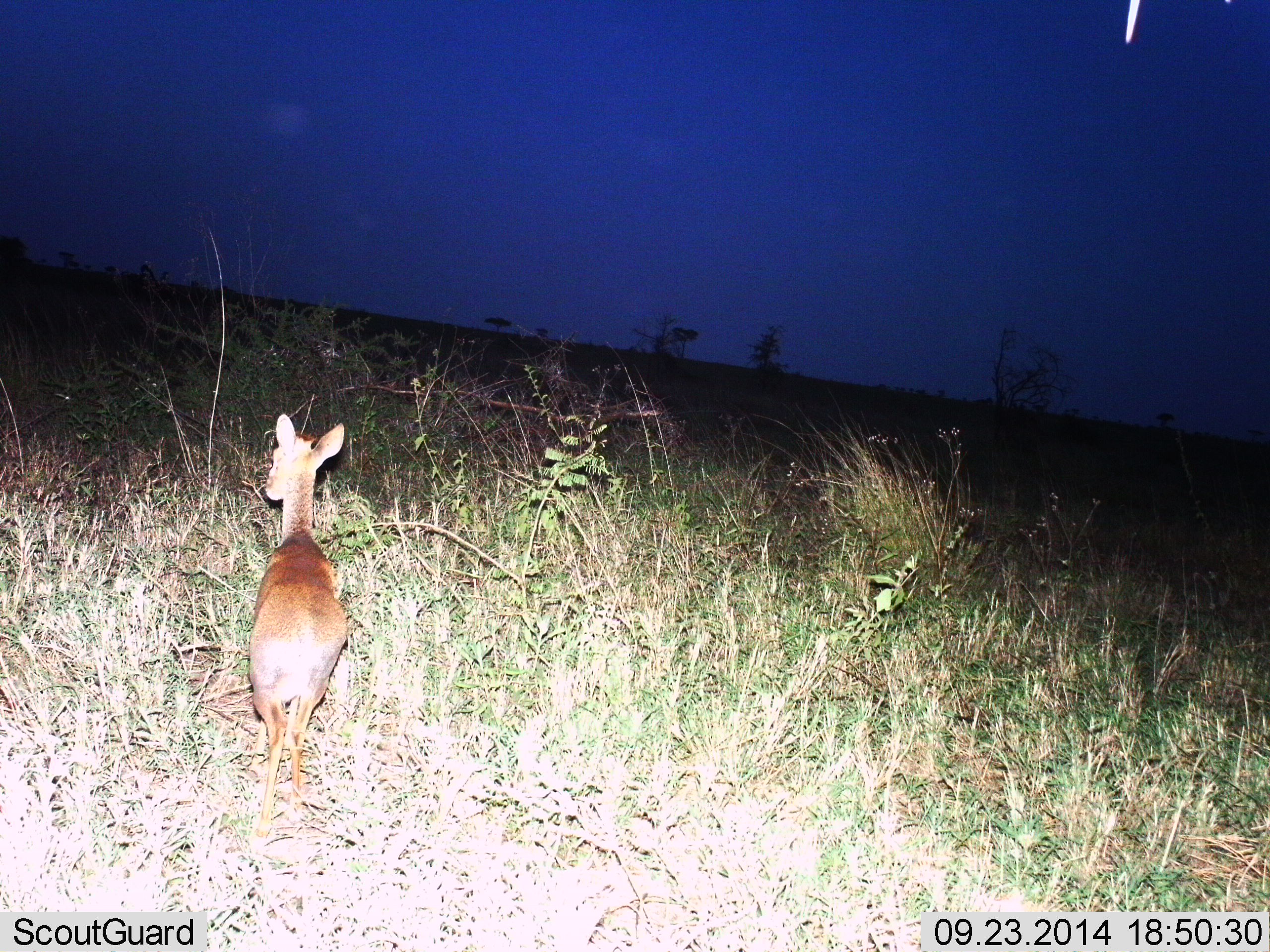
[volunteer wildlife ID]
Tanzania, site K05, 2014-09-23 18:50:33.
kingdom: Animalia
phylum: Chordata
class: Mammalia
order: Artiodactyla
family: Bovidae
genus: Madoqua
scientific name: Madoqua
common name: dikdik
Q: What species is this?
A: Dikdik (Madoqua).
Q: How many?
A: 1.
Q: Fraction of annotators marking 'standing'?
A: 70%.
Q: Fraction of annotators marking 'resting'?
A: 0%.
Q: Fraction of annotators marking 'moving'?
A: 40%.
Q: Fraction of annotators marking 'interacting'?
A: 0%.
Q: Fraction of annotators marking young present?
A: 0%.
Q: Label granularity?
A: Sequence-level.